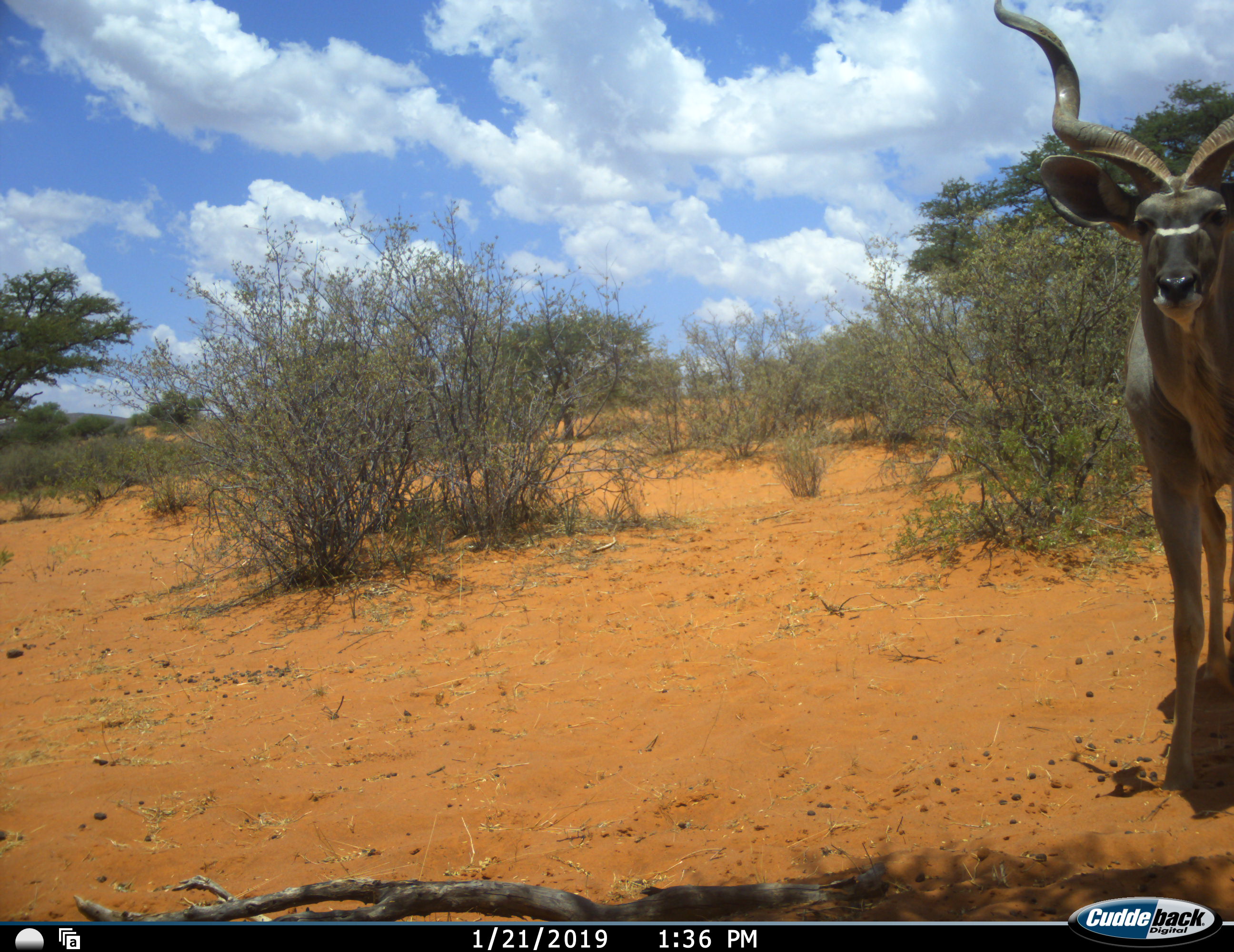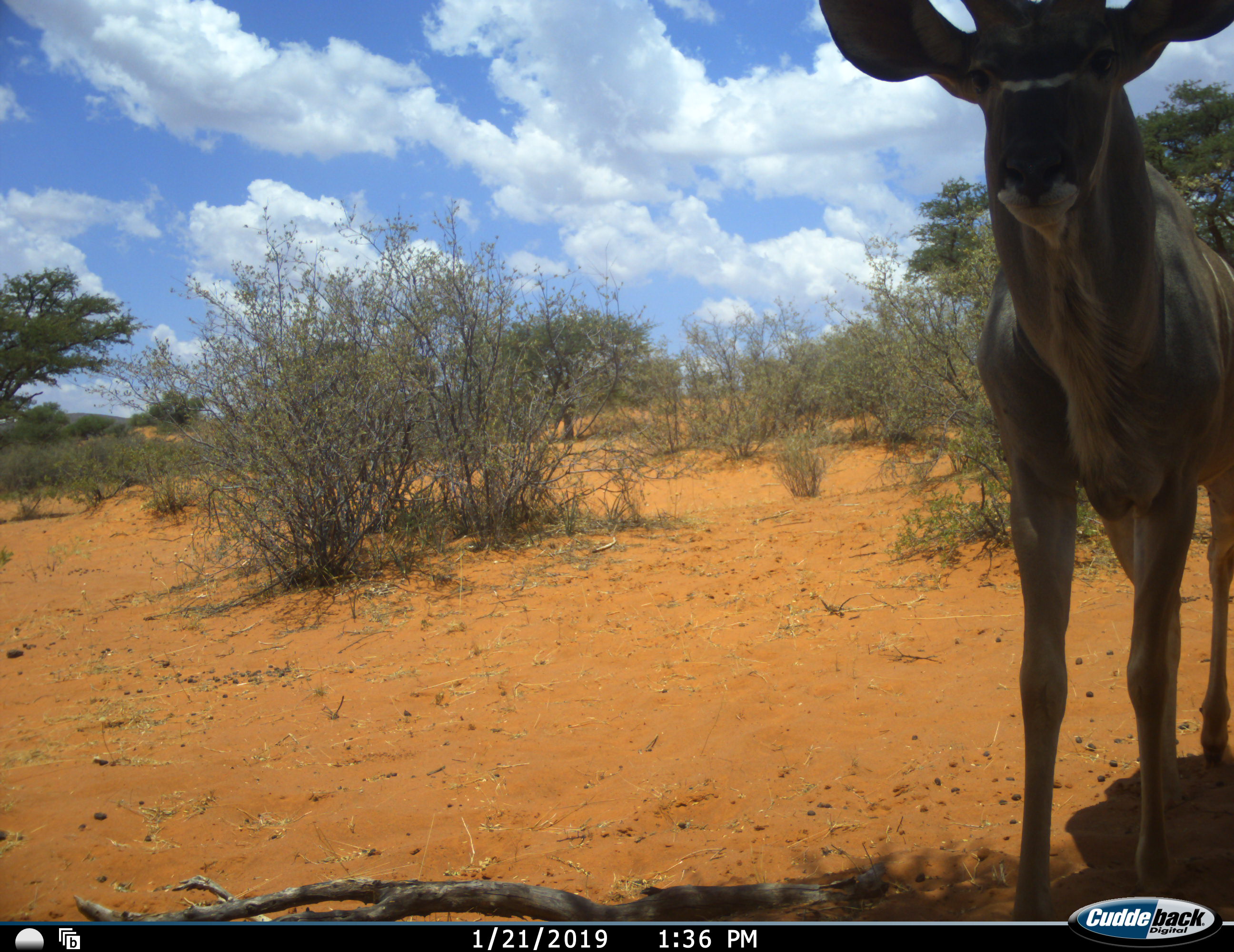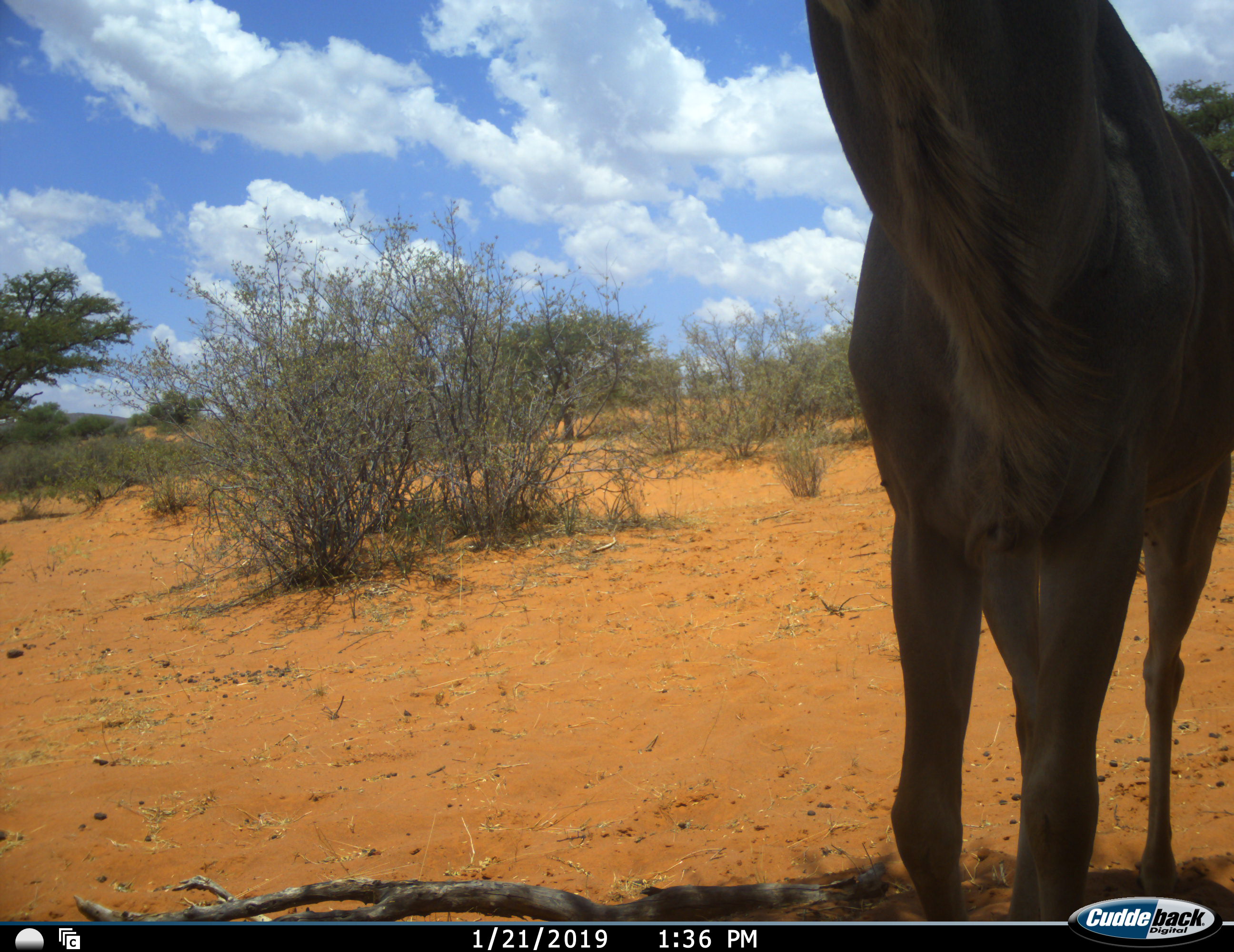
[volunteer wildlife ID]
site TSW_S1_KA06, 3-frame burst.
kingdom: Animalia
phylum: Chordata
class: Mammalia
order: Artiodactyla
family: Bovidae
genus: Tragelaphus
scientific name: Tragelaphus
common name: kudu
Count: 1.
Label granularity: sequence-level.